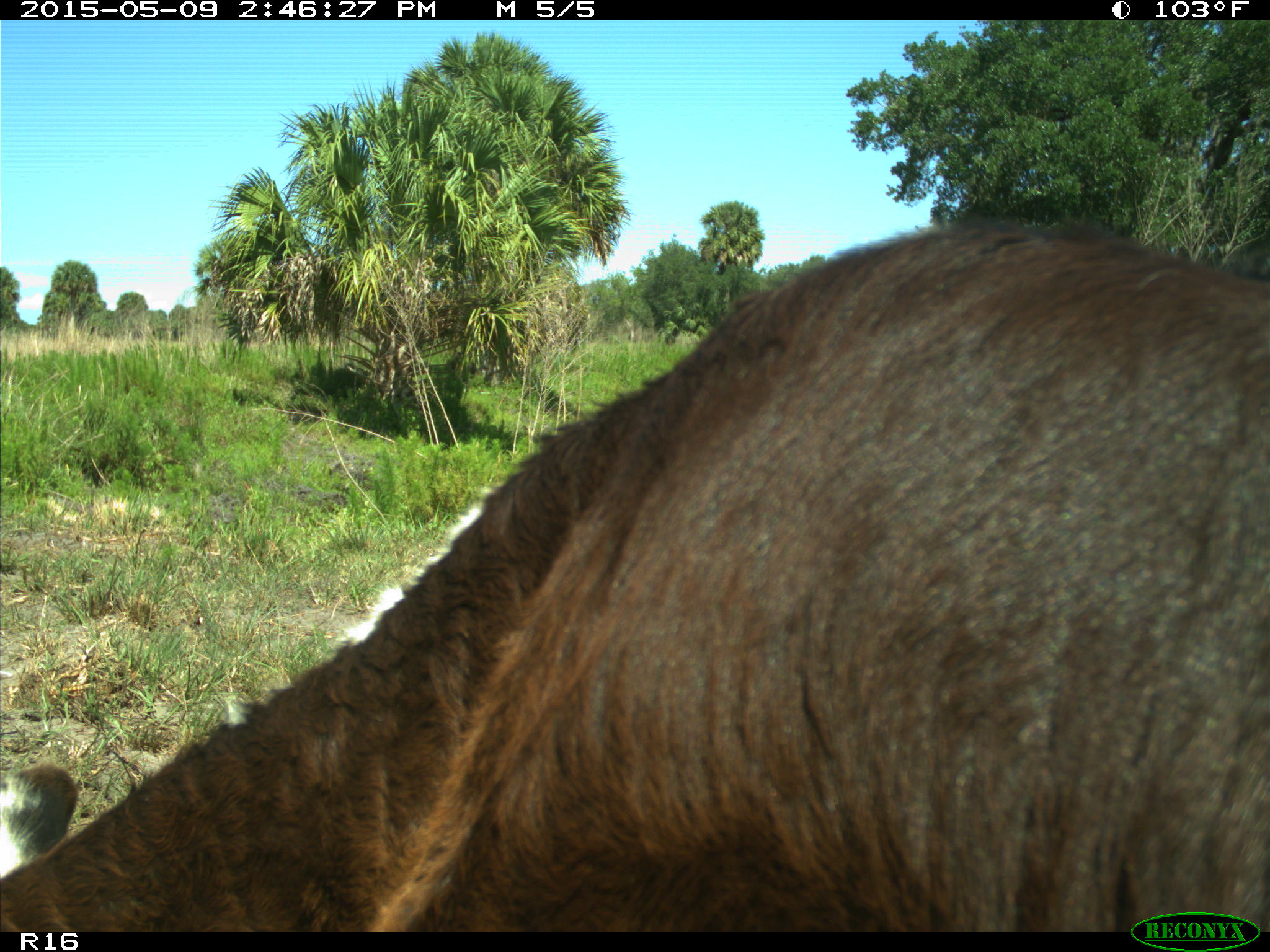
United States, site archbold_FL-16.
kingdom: Animalia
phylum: Chordata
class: Mammalia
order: Artiodactyla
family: Bovidae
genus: Bos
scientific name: Bos taurus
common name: domestic cow